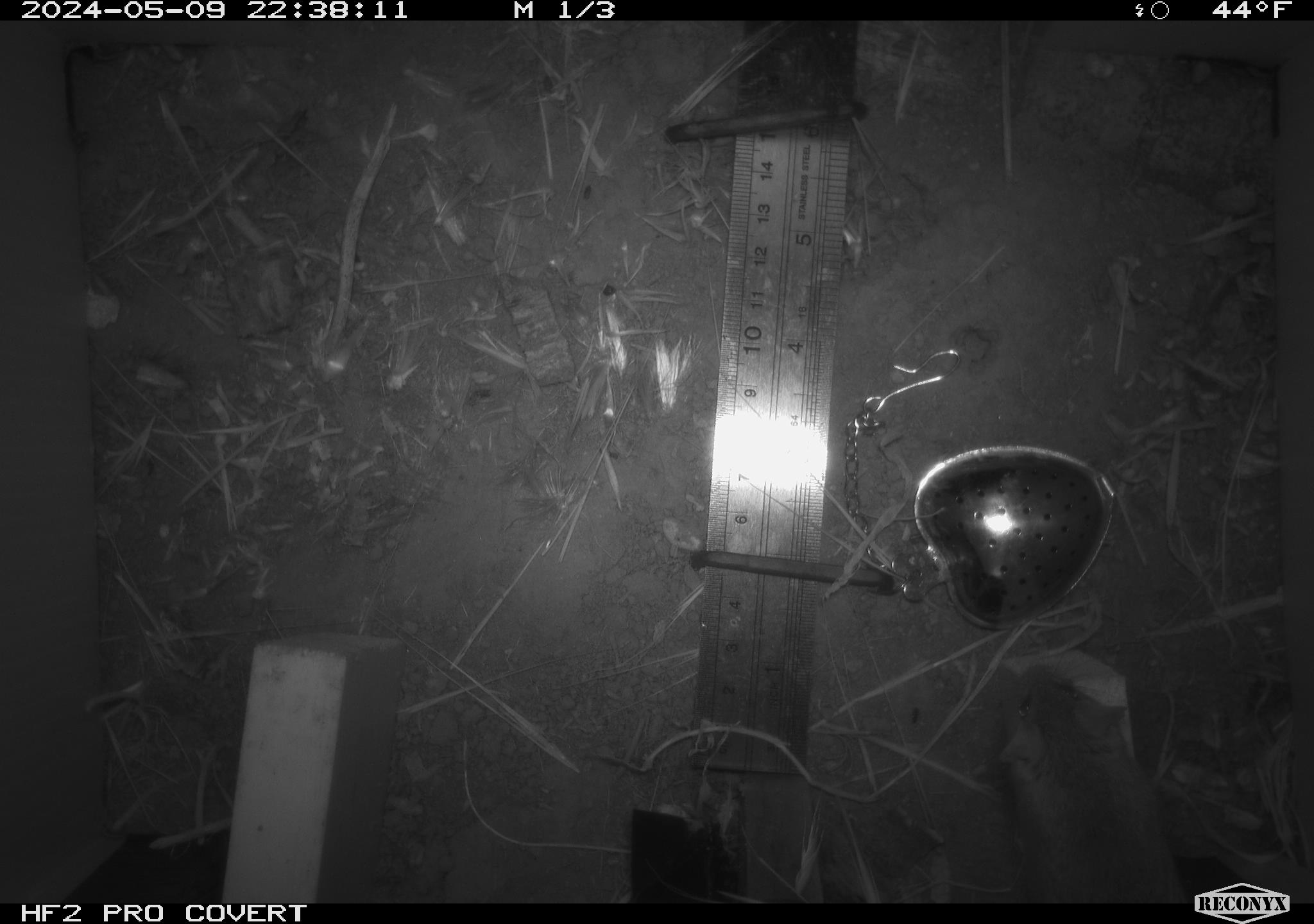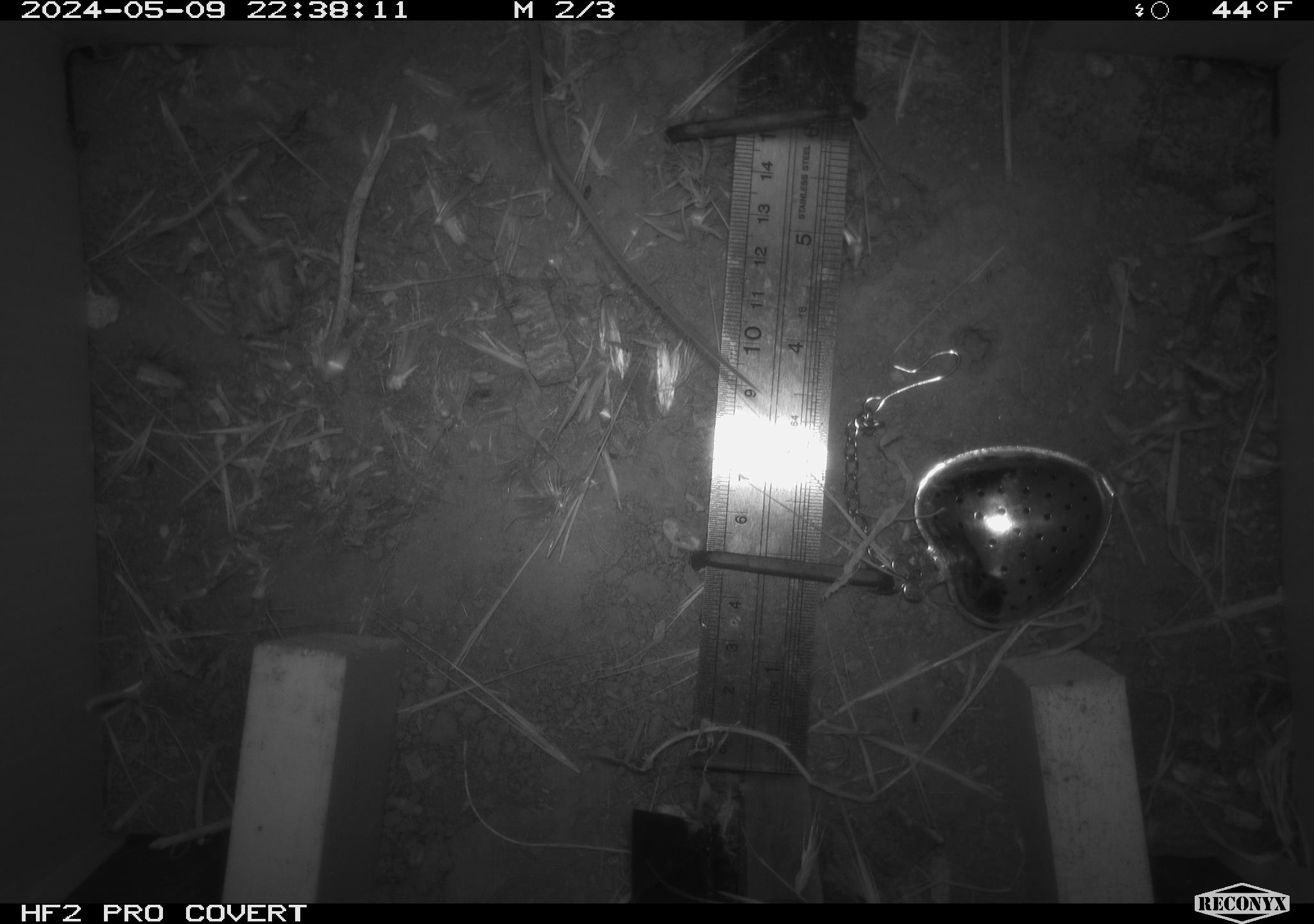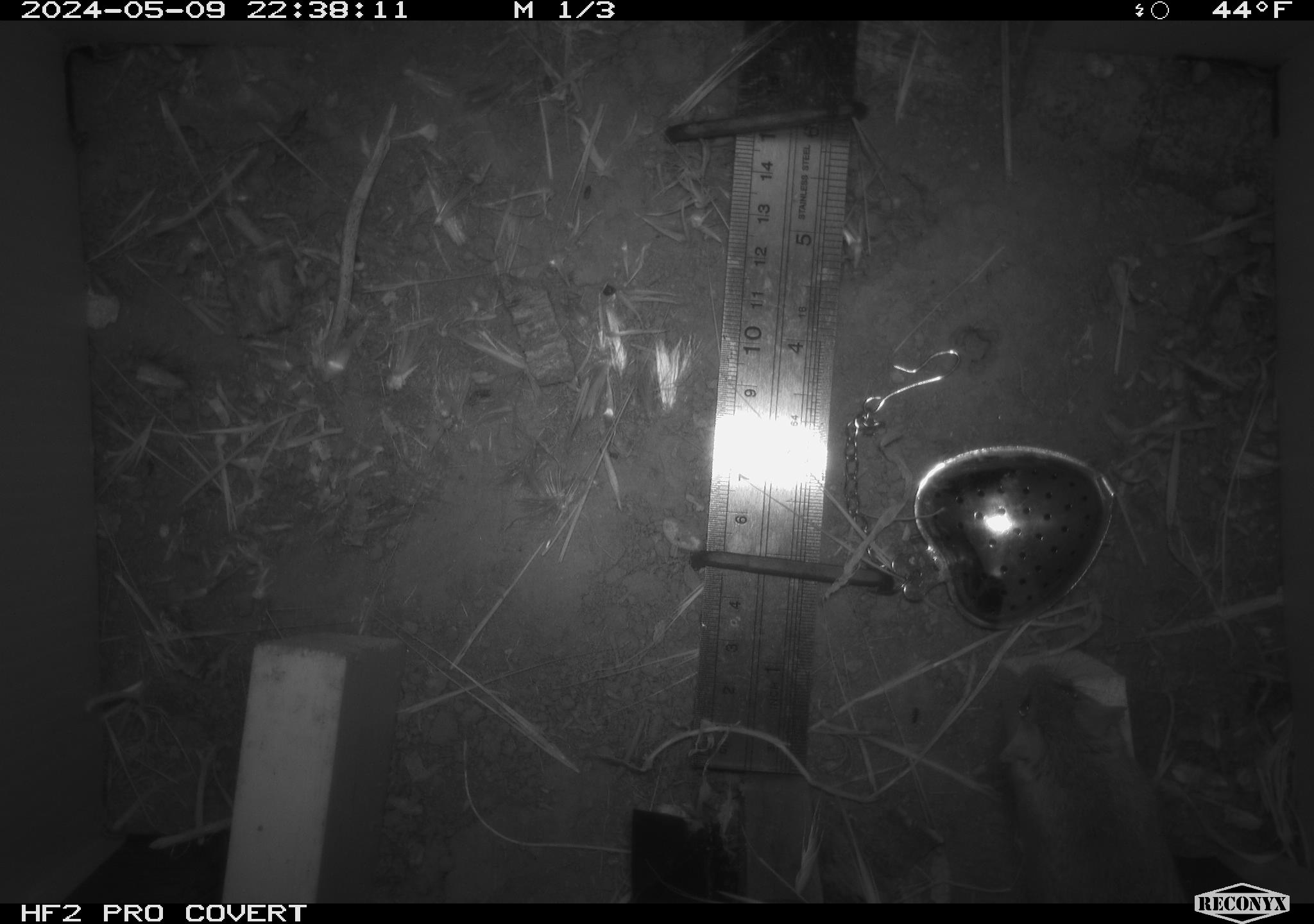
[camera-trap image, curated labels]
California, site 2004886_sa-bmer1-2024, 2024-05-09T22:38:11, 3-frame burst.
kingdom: Animalia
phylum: Chordata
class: Mammalia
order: Rodentia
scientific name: Rodentia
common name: mouse species